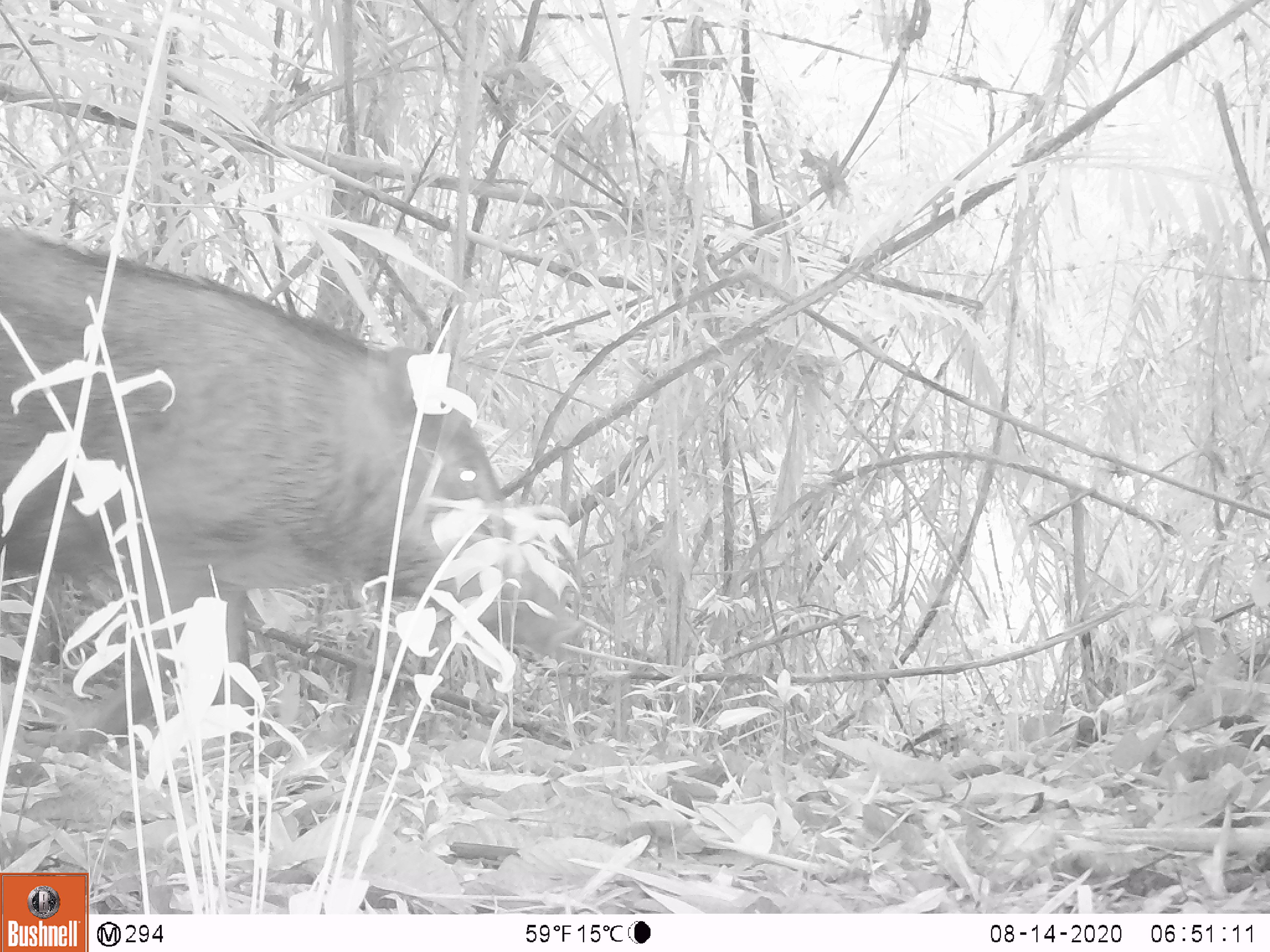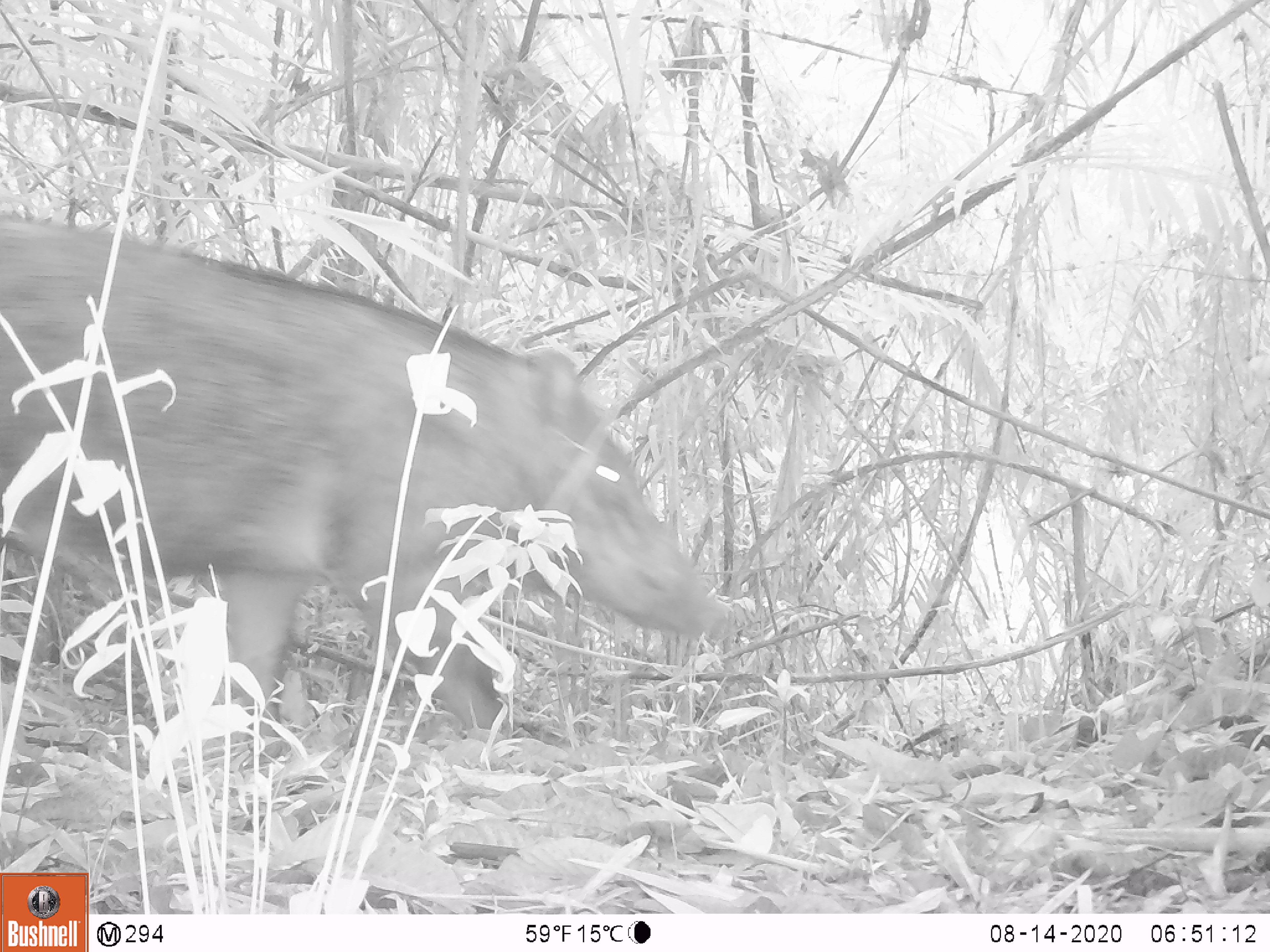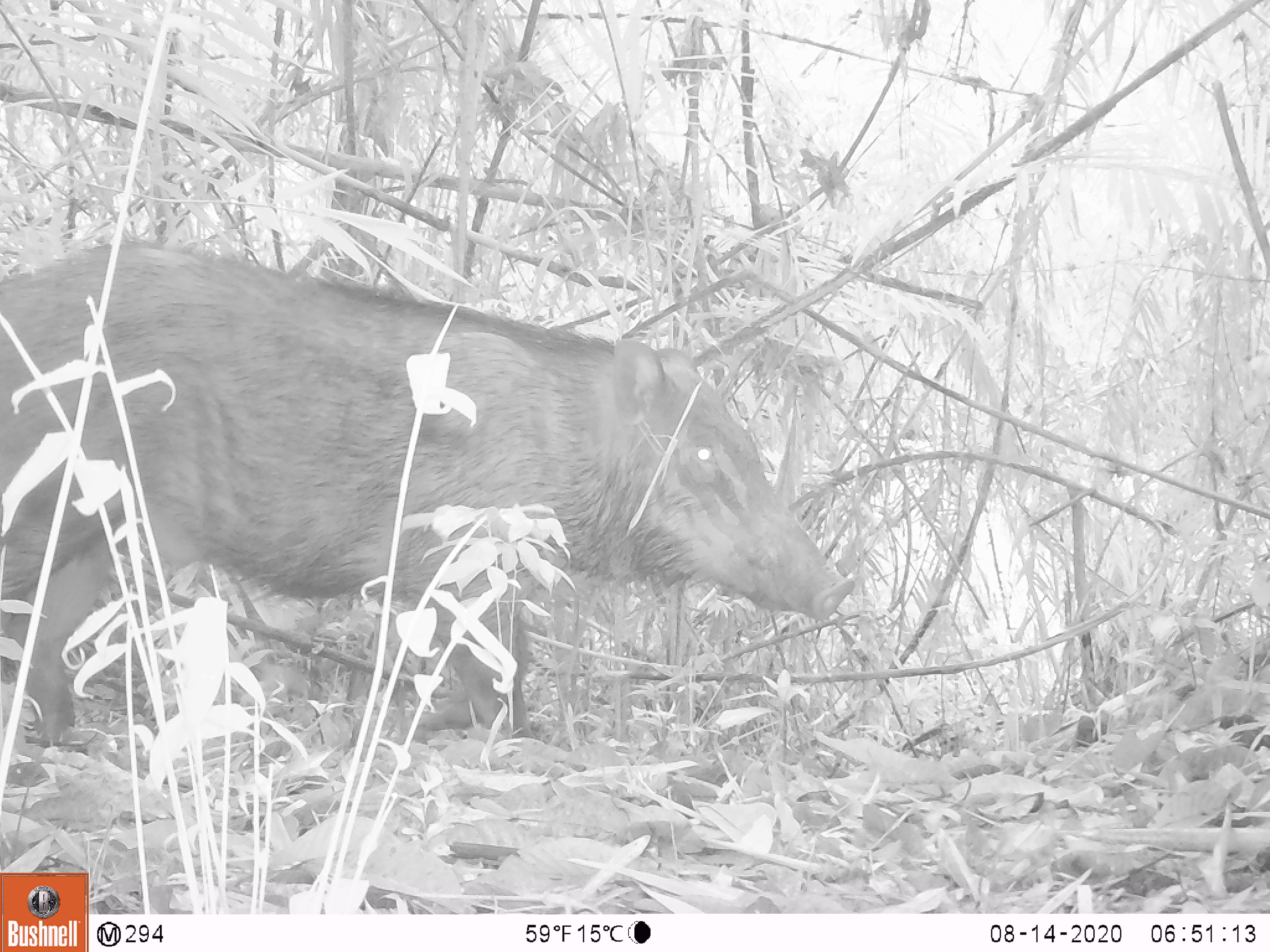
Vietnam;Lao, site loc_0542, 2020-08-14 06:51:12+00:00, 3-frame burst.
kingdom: Animalia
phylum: Chordata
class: Mammalia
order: Artiodactyla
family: Suidae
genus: Sus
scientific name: Sus scrofa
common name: eurasian wild pig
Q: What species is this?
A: Eurasian wild pig (Sus scrofa).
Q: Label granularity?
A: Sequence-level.